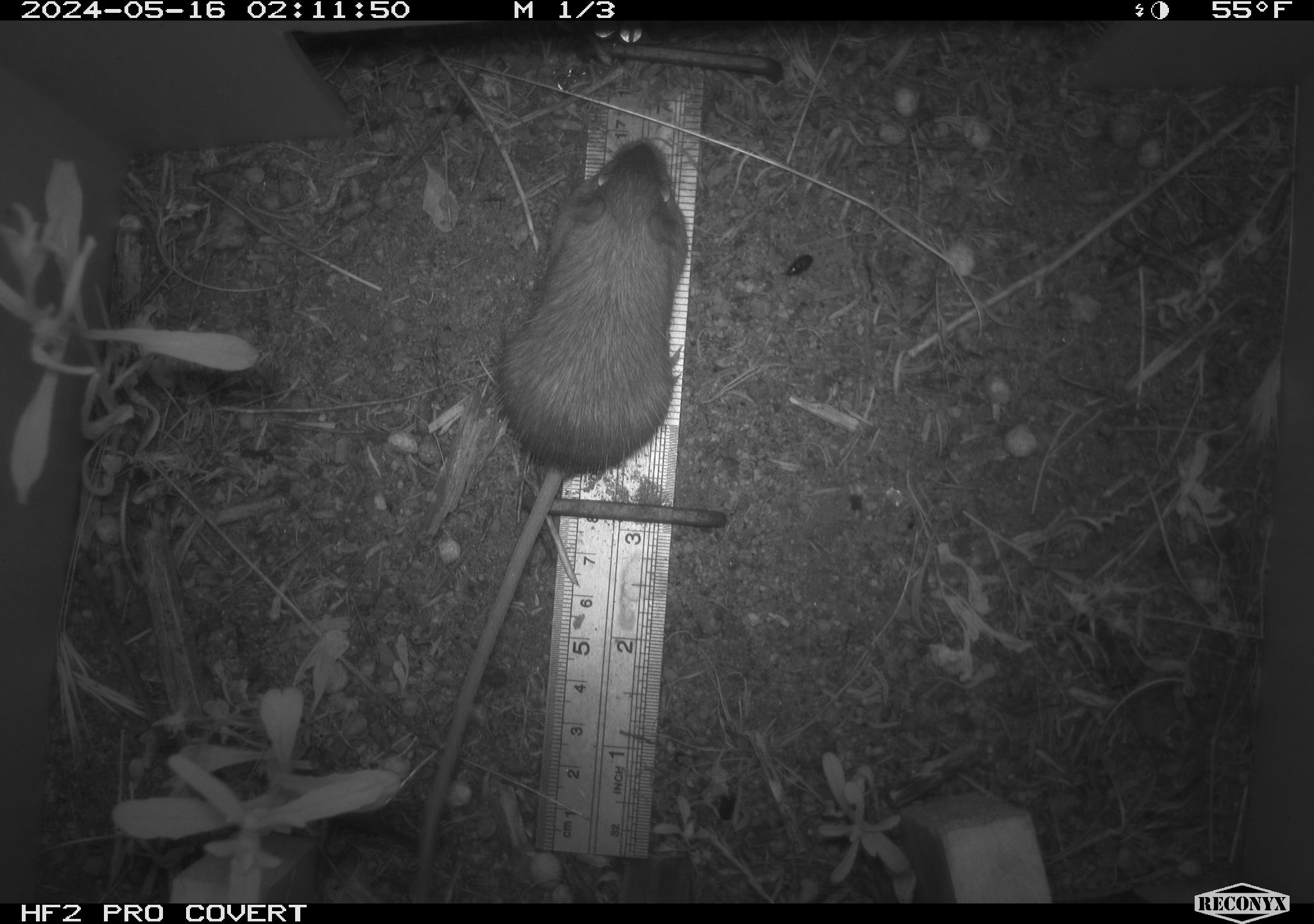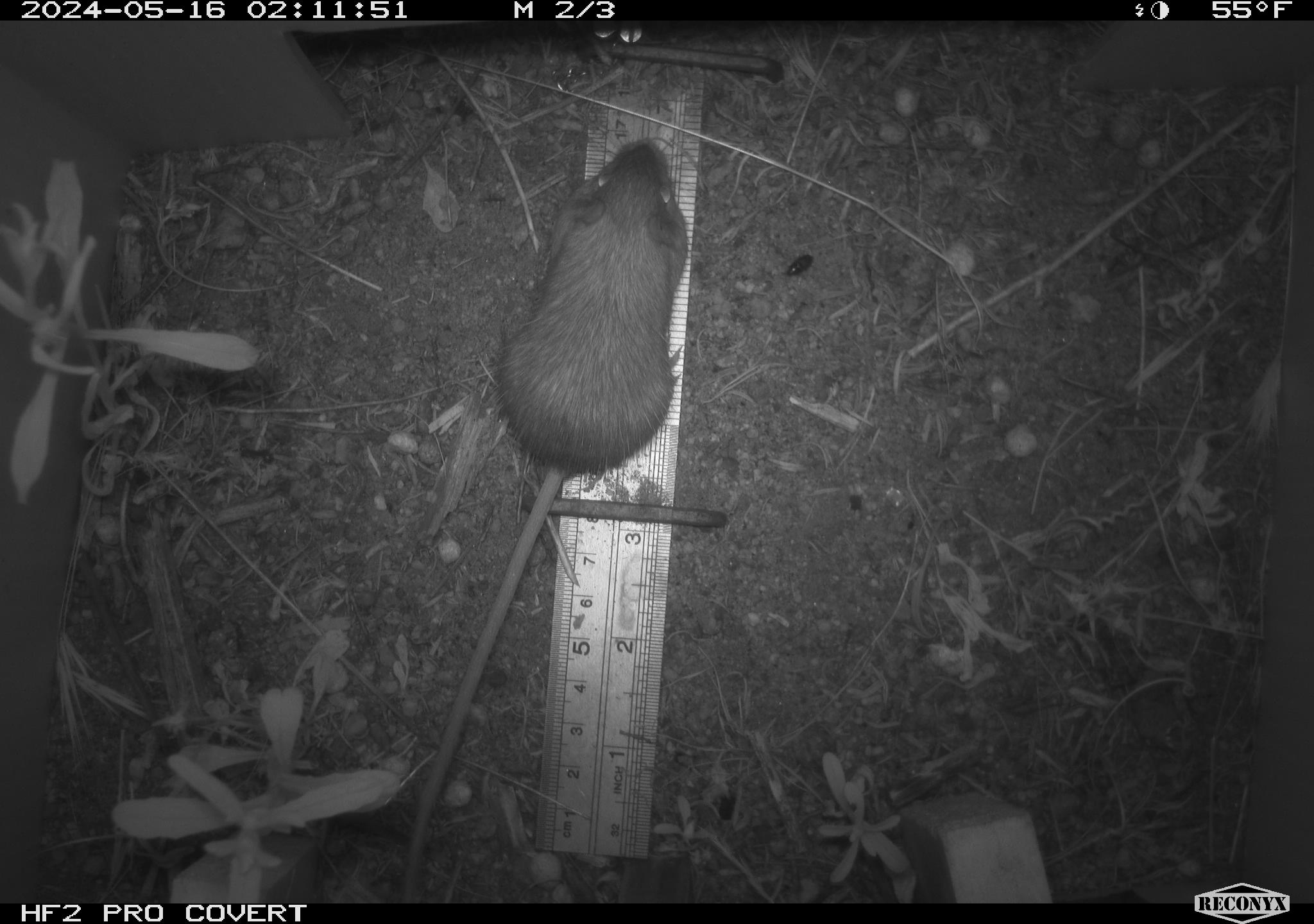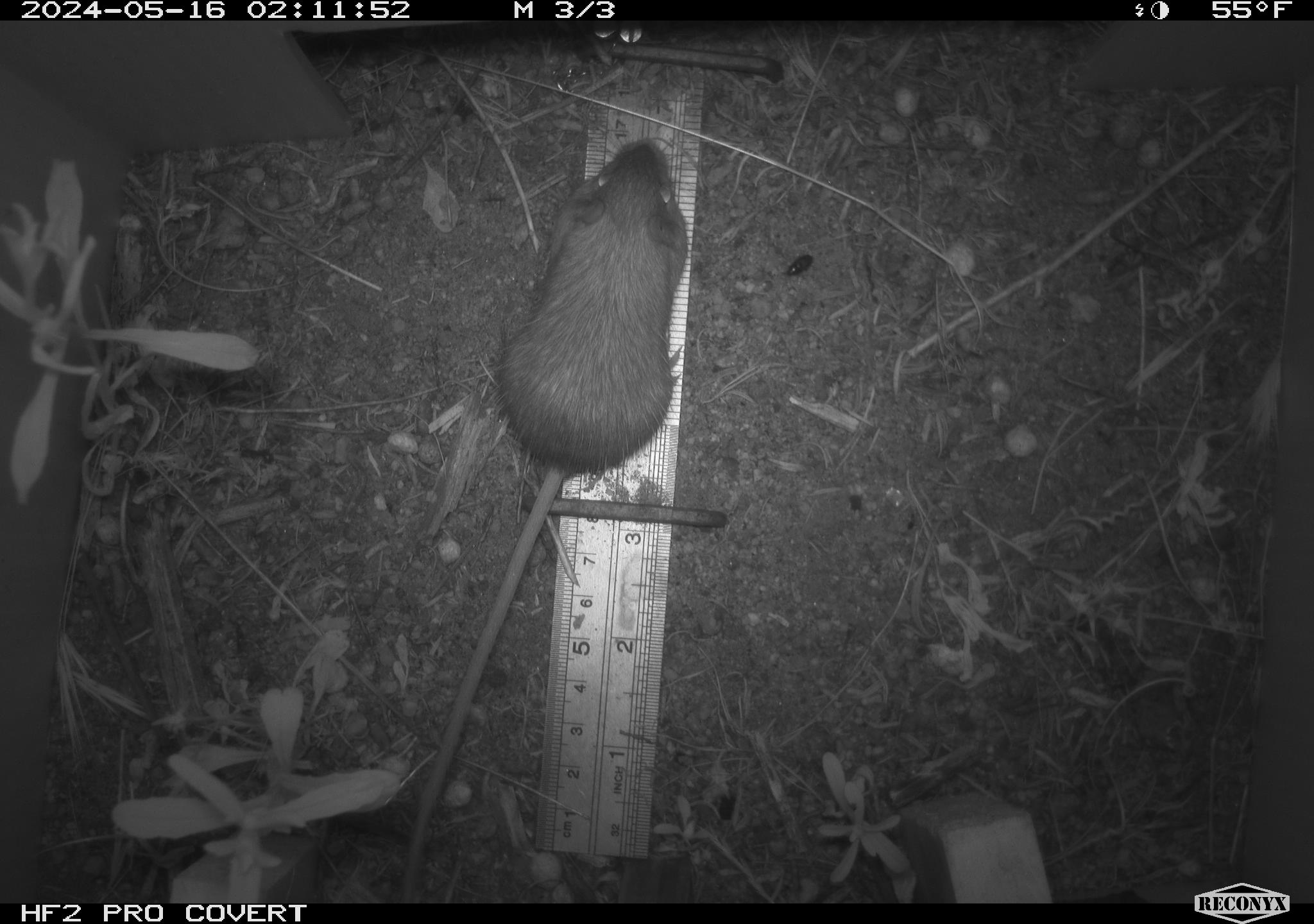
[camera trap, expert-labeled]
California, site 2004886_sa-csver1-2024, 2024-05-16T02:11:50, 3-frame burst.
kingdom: Animalia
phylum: Chordata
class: Mammalia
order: Rodentia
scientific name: Rodentia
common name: rodent